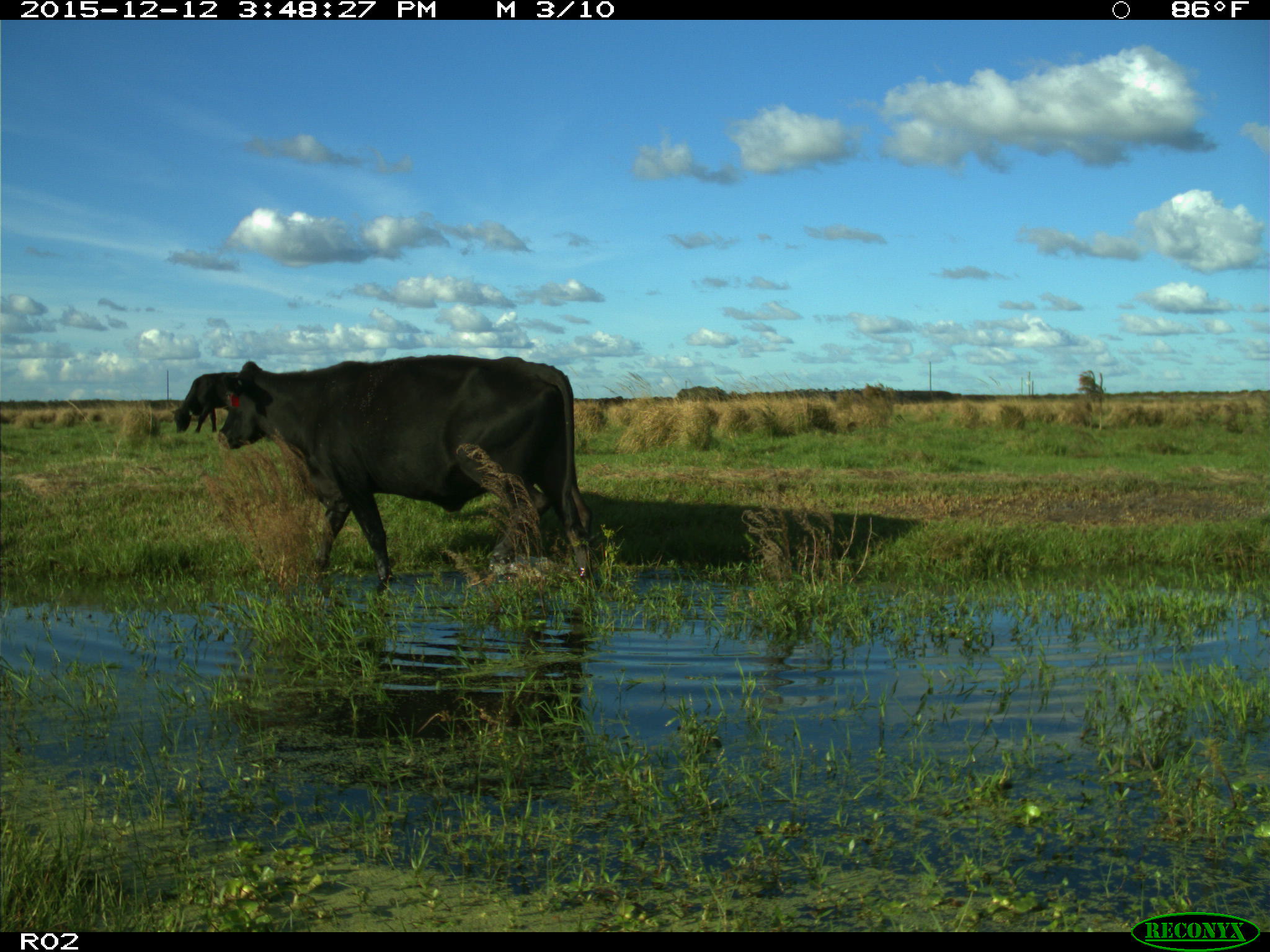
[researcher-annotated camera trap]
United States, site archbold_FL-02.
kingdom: Animalia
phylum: Chordata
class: Mammalia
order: Artiodactyla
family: Bovidae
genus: Bos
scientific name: Bos taurus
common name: domestic cow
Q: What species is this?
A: Bos taurus (domestic cow).